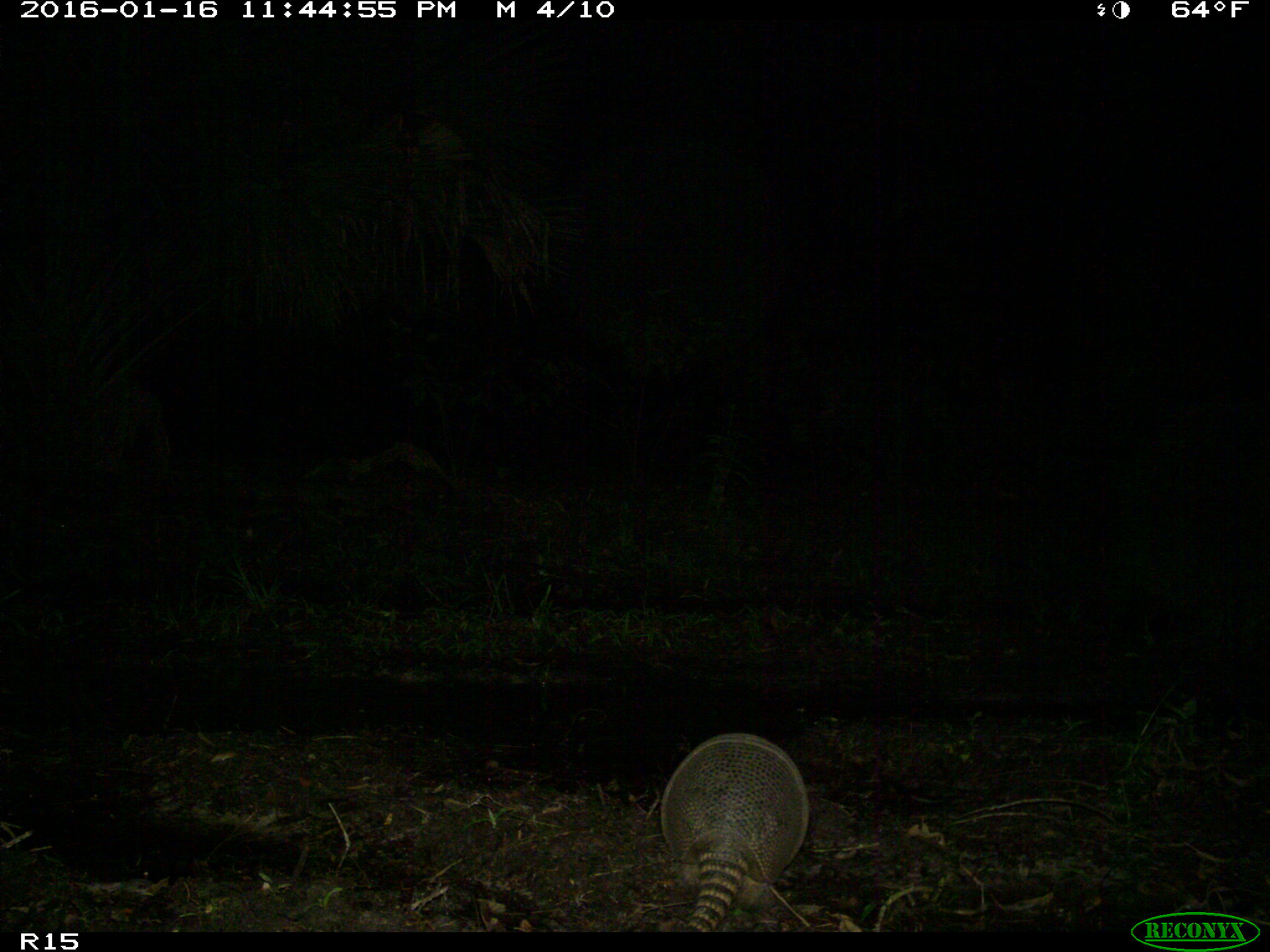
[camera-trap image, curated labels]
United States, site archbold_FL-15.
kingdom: Animalia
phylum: Chordata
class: Mammalia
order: Cingulata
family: Dasypodidae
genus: Dasypus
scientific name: Dasypus novemcinctus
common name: nine-banded armadillo